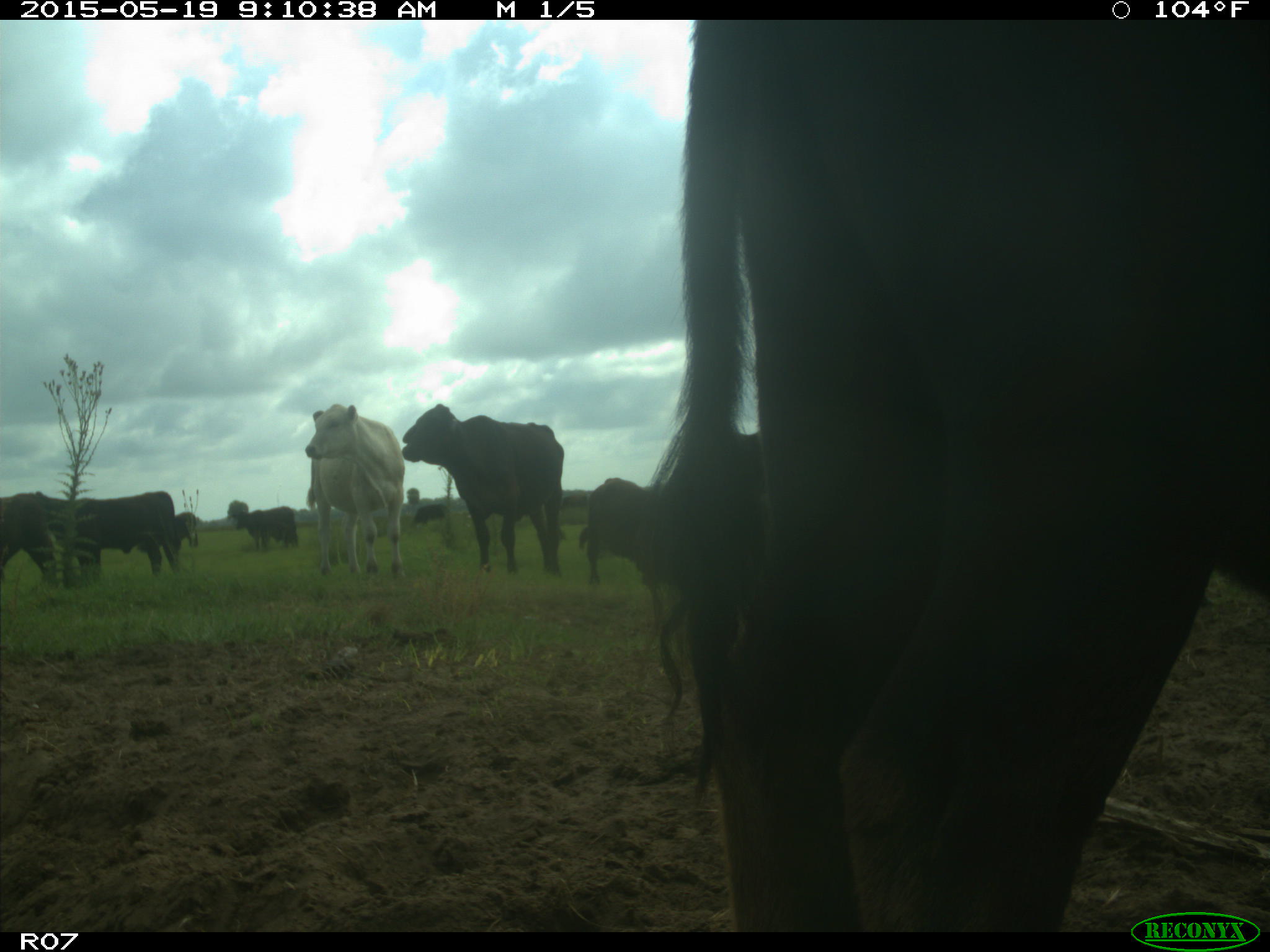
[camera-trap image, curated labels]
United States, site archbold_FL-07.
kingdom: Animalia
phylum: Chordata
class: Mammalia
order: Artiodactyla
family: Bovidae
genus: Bos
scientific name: Bos taurus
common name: domestic cow